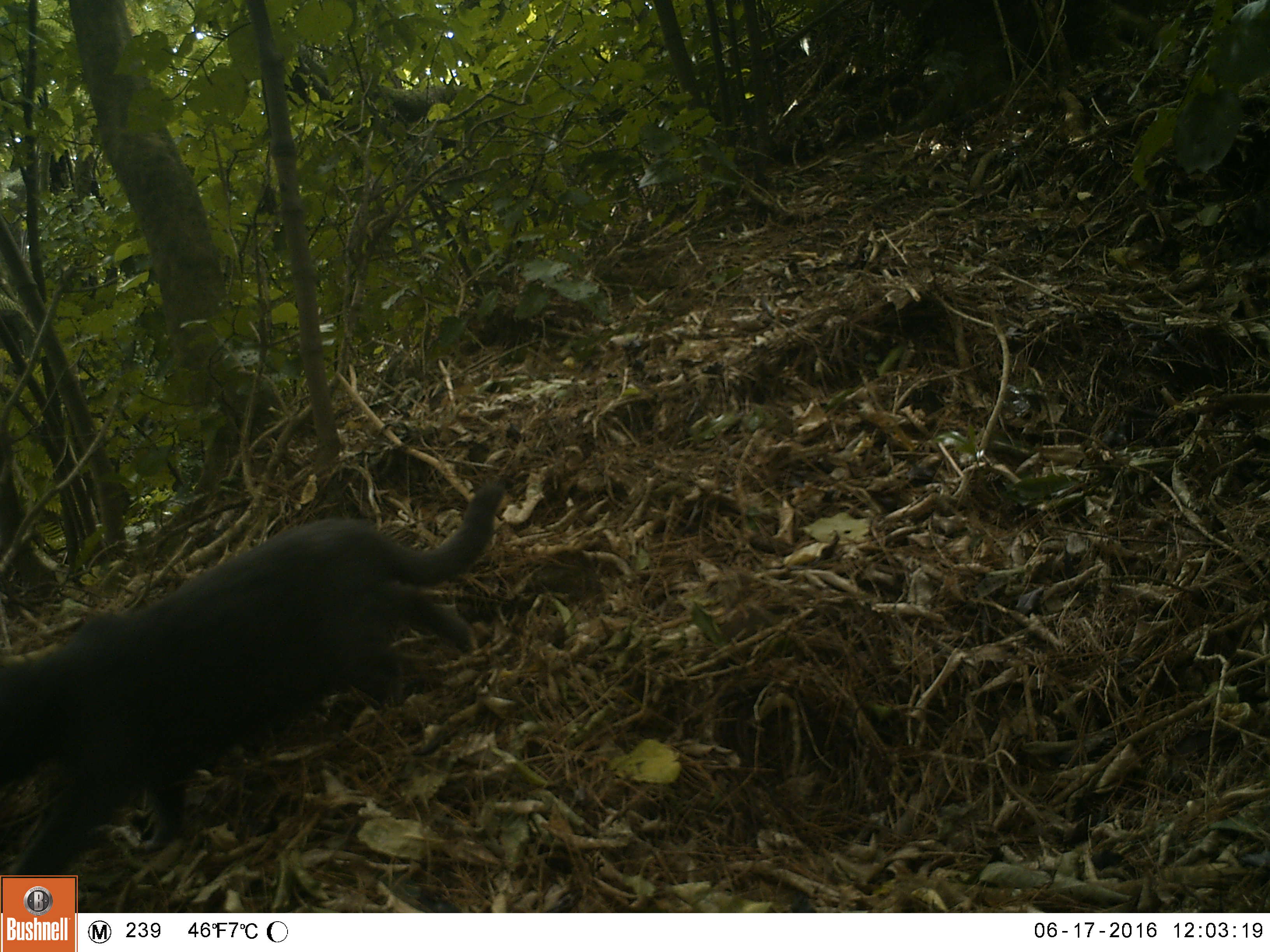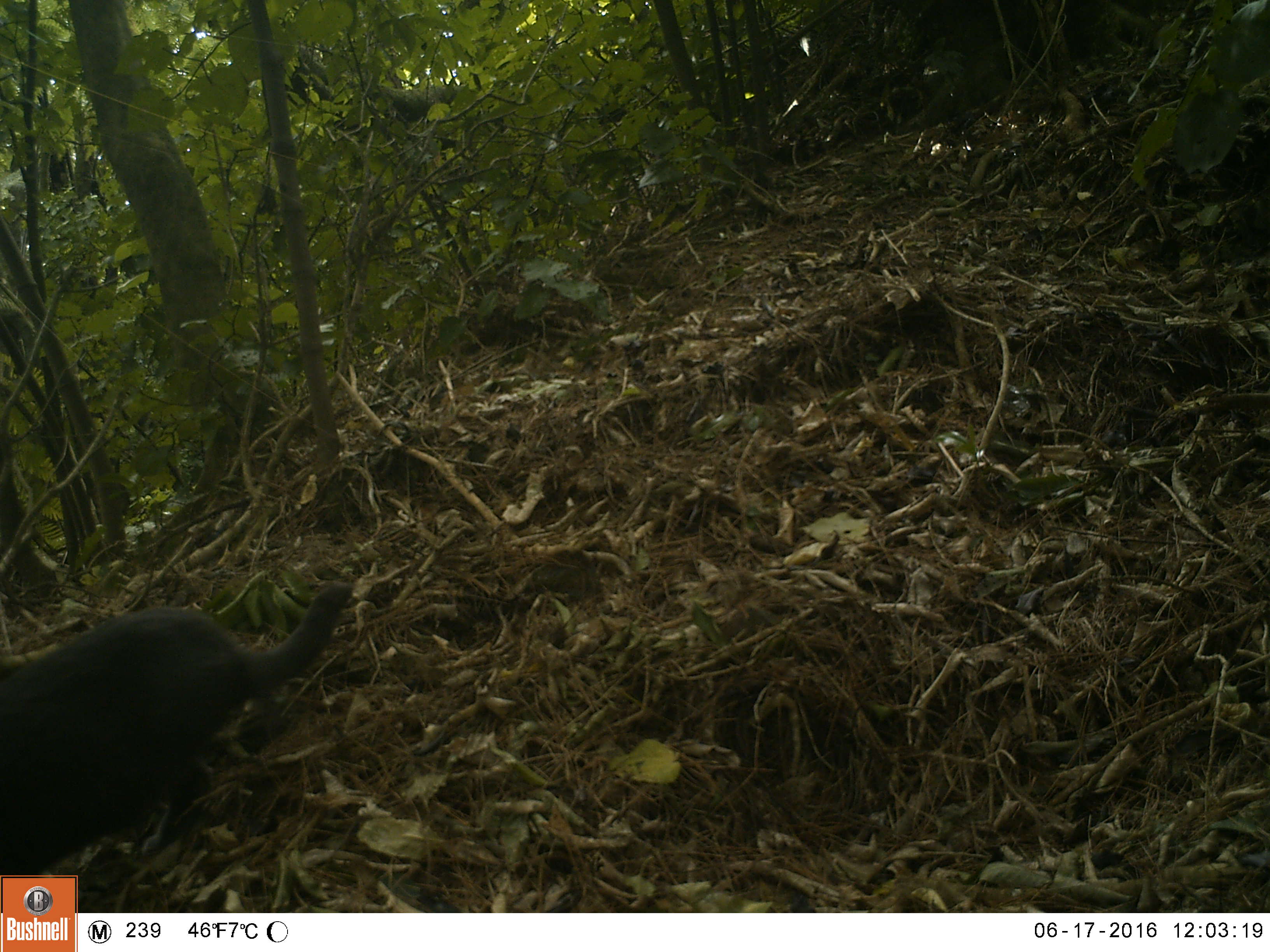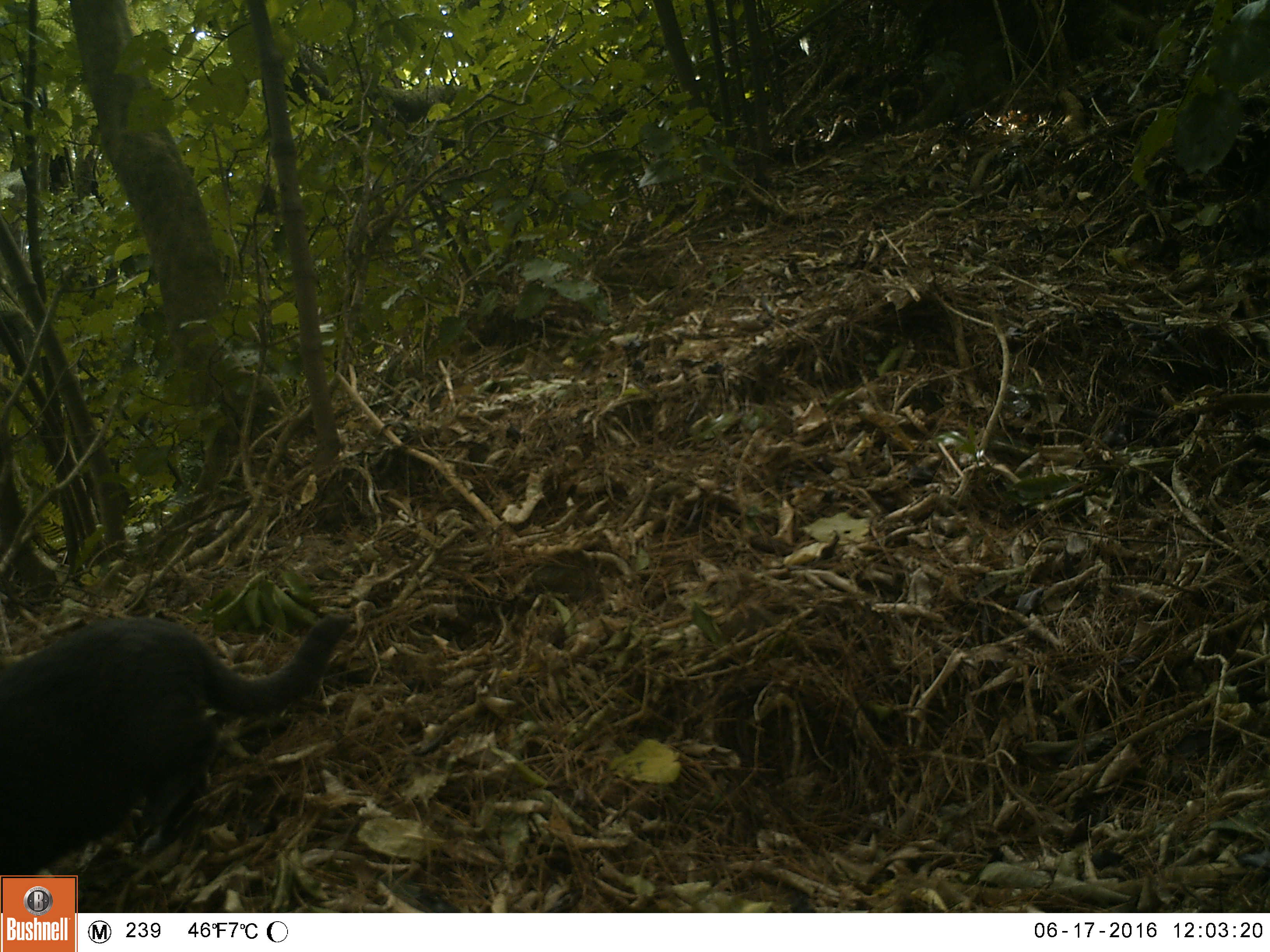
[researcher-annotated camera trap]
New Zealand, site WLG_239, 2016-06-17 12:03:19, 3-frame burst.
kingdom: Animalia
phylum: Chordata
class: Mammalia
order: Carnivora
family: Felidae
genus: Felis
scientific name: Felis catus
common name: domestic cat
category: cat